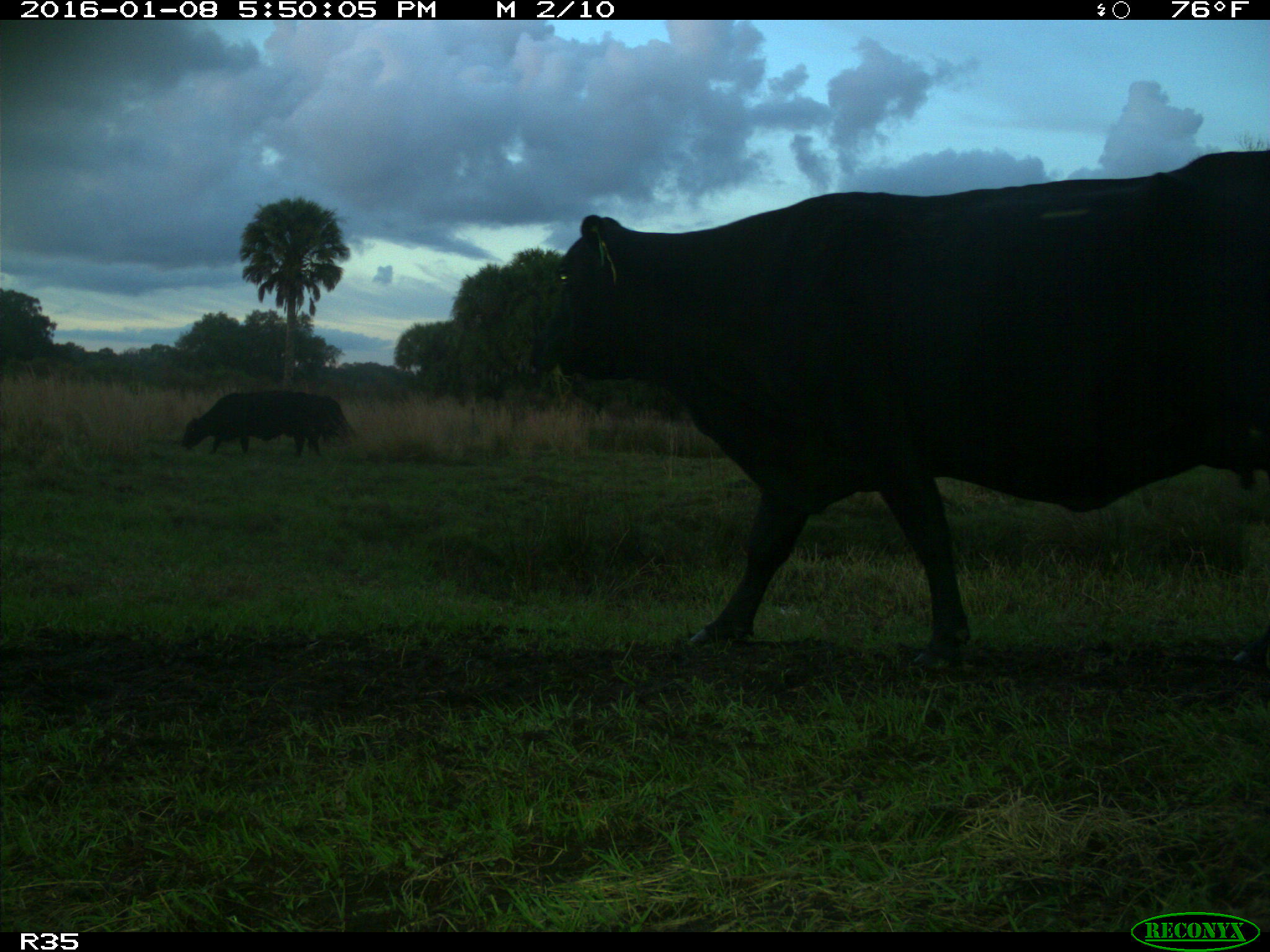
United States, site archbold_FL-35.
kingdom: Animalia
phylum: Chordata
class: Mammalia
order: Artiodactyla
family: Bovidae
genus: Bos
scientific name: Bos taurus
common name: domestic cow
Bos taurus (domestic cow).